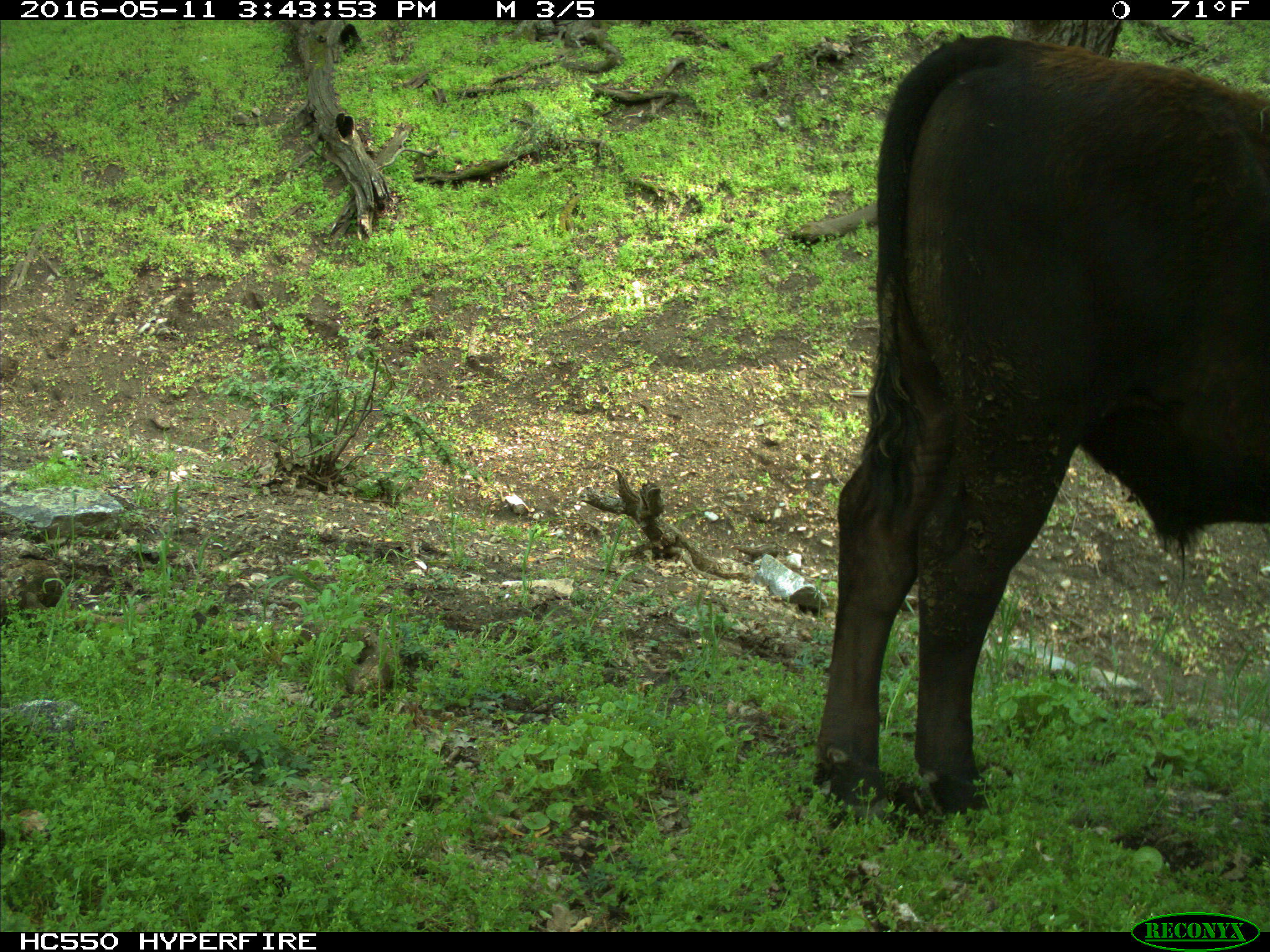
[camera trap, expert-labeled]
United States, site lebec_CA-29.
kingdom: Animalia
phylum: Chordata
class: Mammalia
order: Artiodactyla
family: Bovidae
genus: Bos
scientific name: Bos taurus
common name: domestic cow